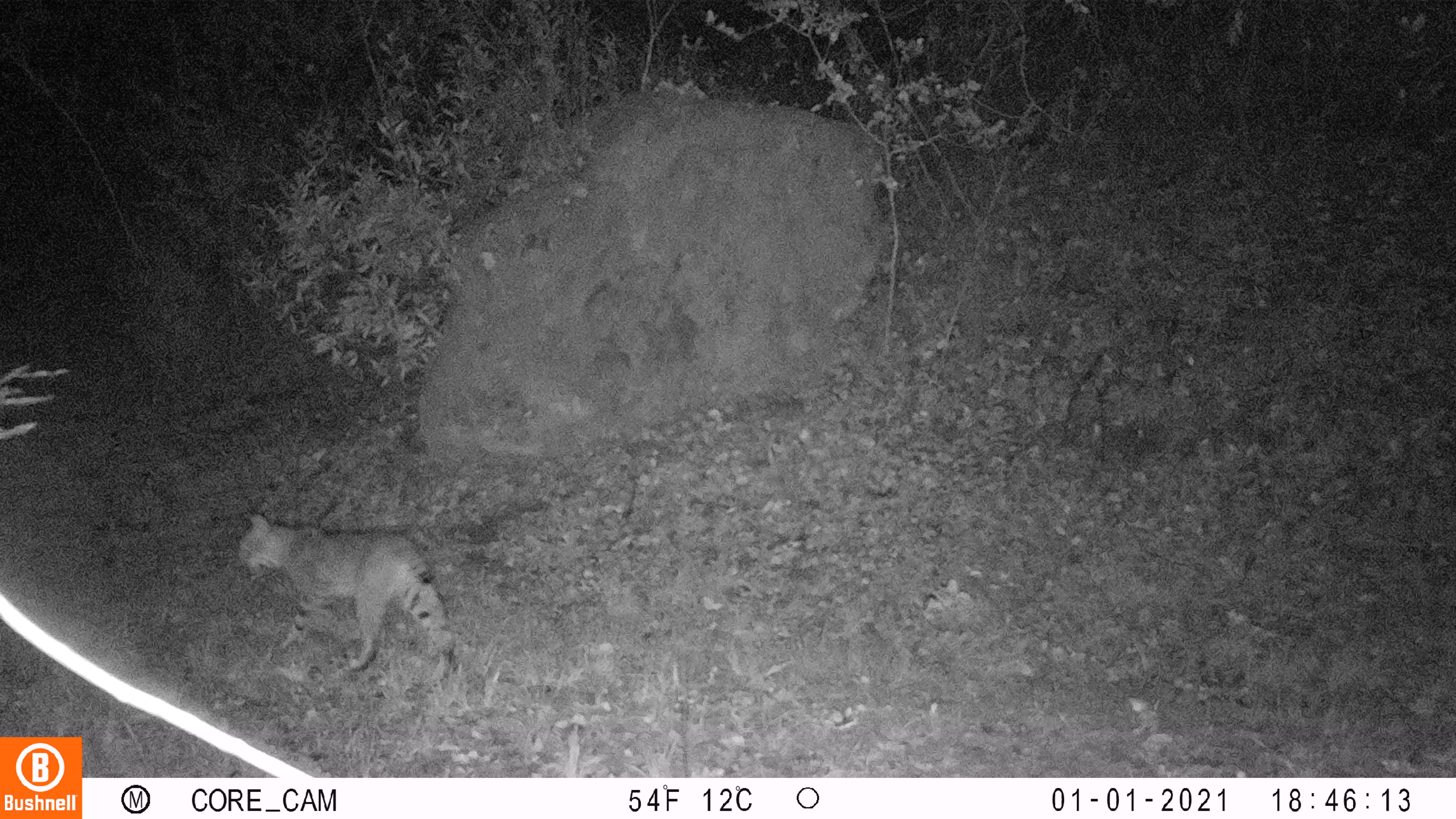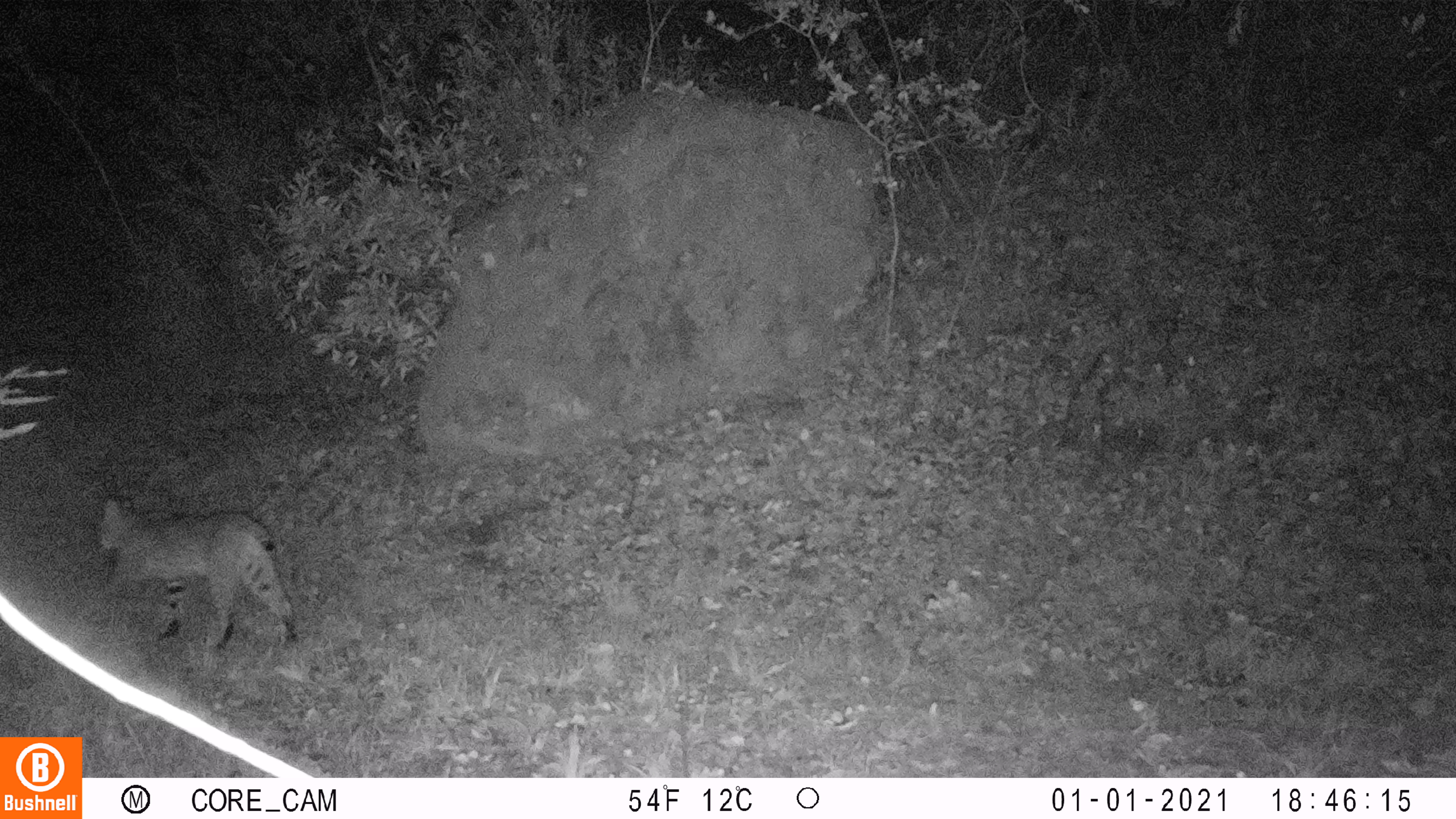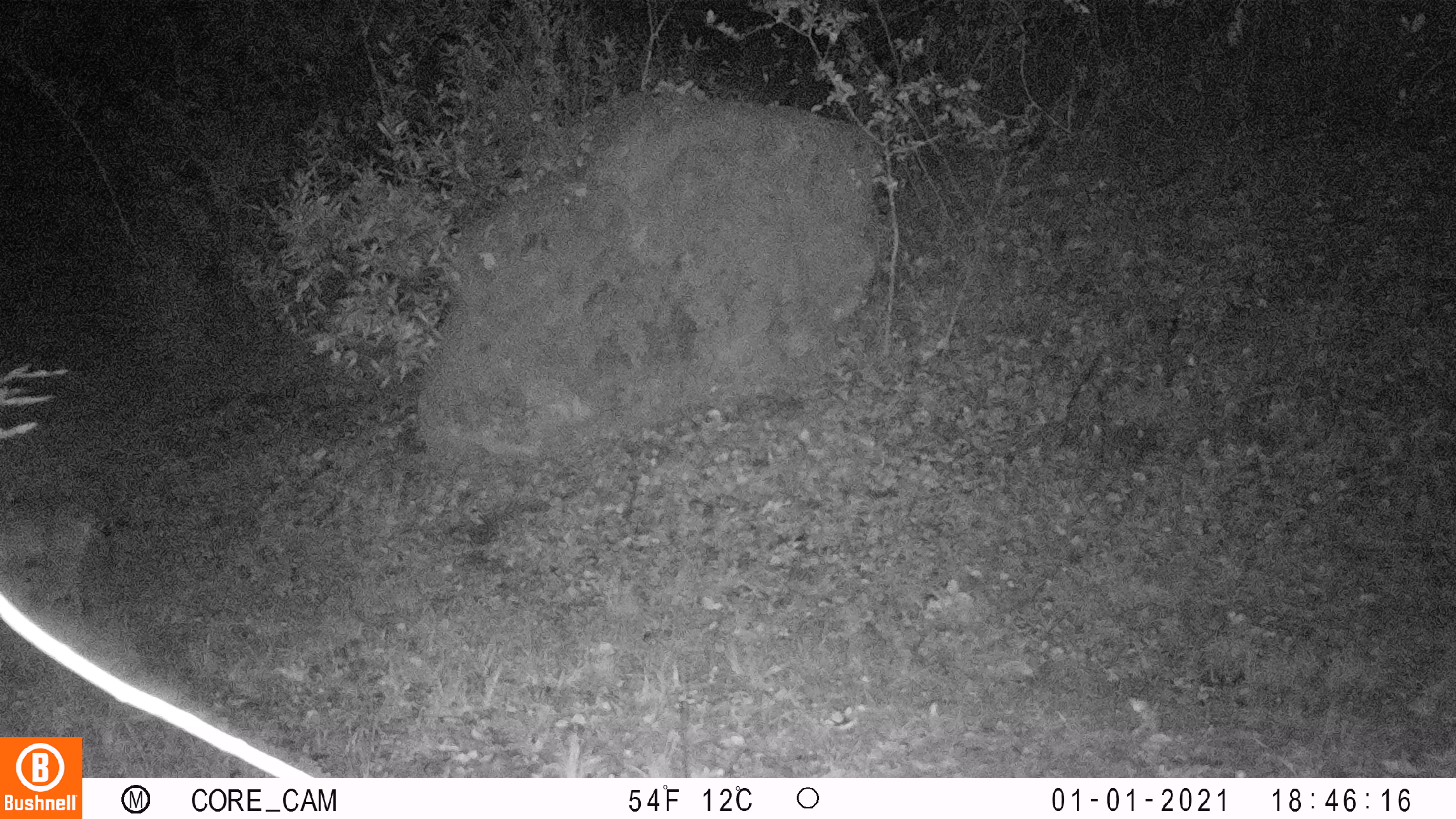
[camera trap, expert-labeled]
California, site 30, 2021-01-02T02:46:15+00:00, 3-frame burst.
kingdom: Animalia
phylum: Chordata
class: Mammalia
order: Carnivora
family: Felidae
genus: Lynx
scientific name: Lynx rufus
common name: bobcat